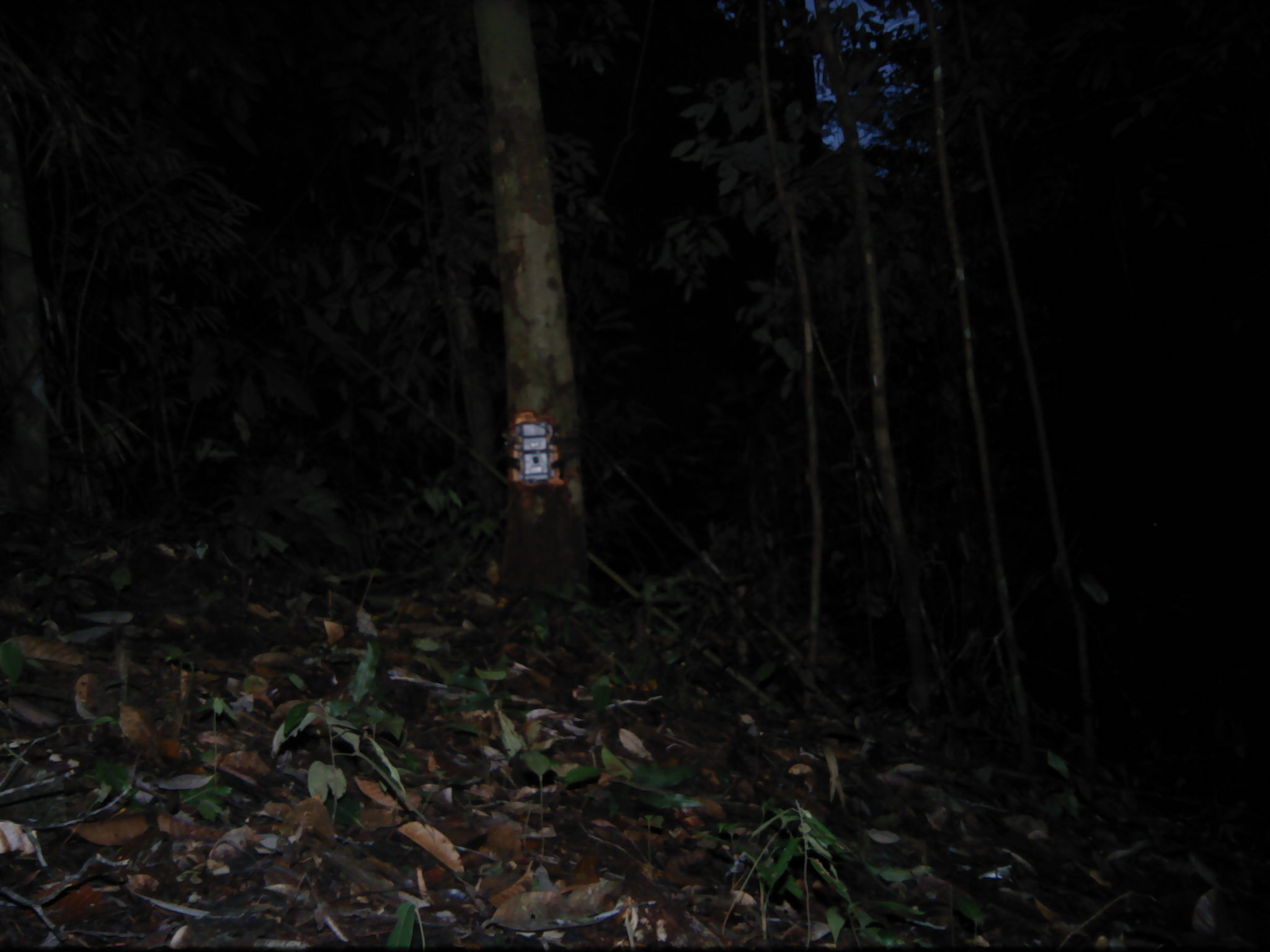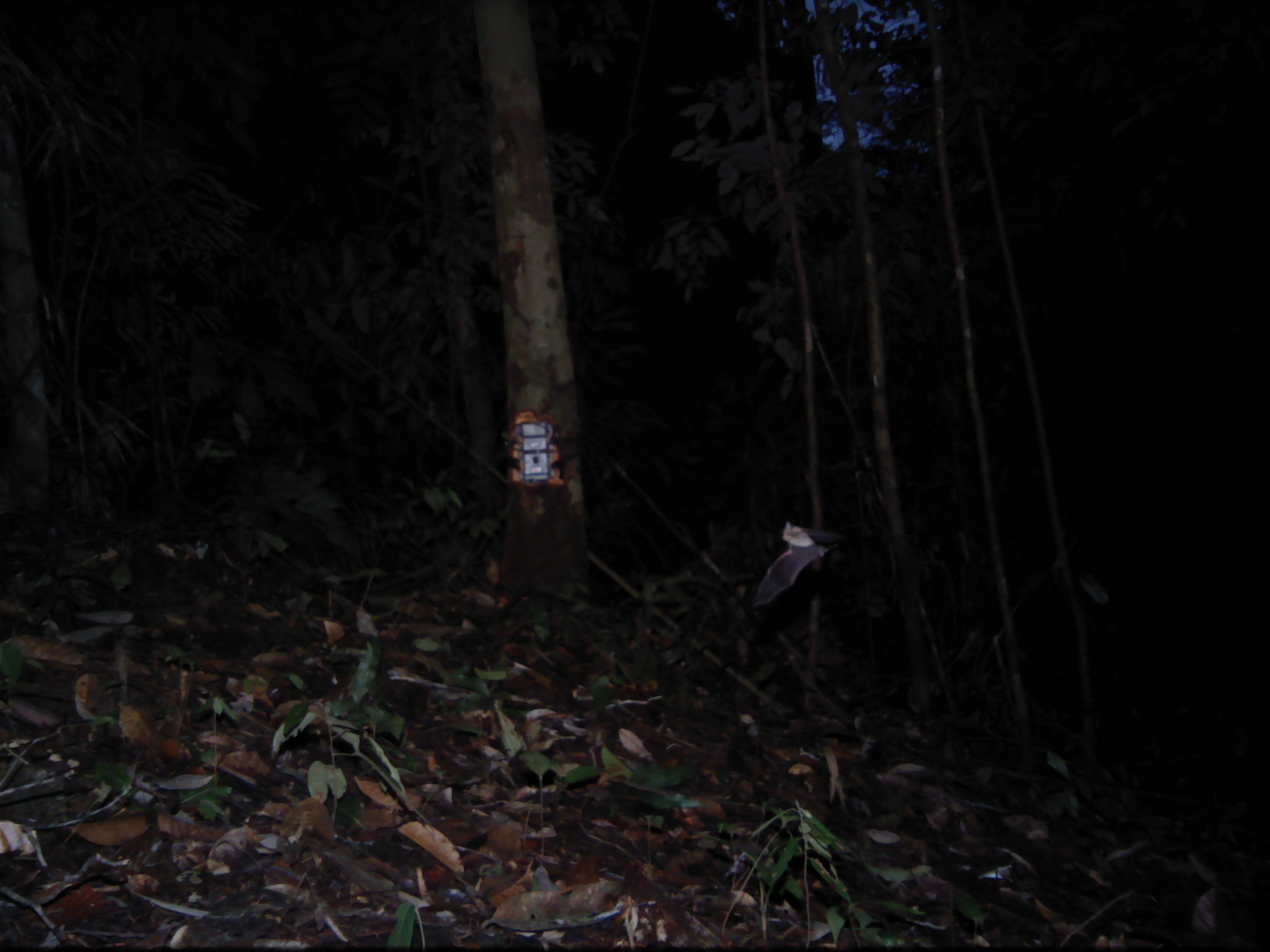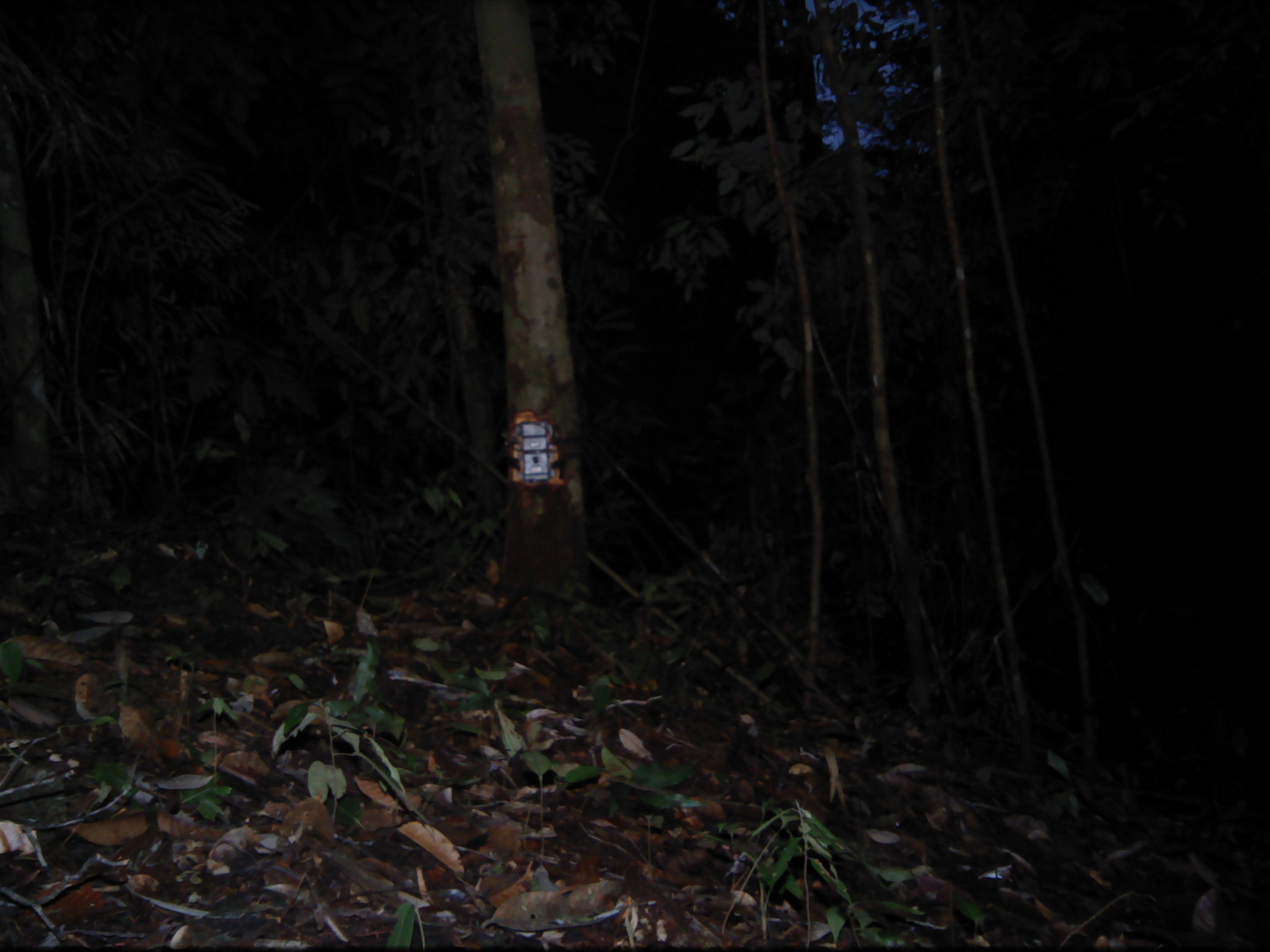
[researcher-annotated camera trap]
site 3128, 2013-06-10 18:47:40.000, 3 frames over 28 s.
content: unidentified animal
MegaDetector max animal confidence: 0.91